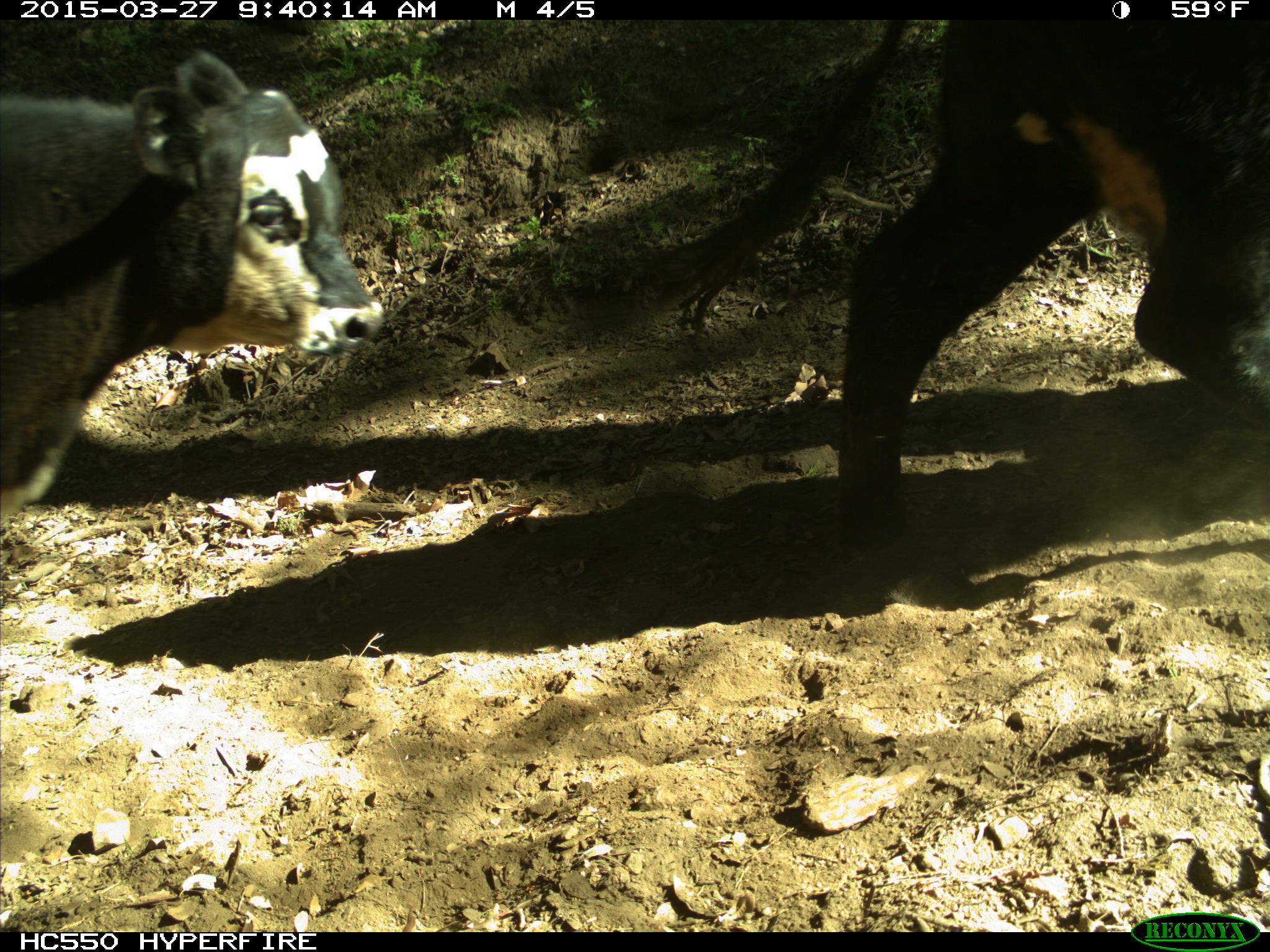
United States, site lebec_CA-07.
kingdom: Animalia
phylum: Chordata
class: Mammalia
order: Artiodactyla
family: Bovidae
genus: Bos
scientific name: Bos taurus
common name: domestic cow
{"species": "Bos taurus (domestic cow)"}